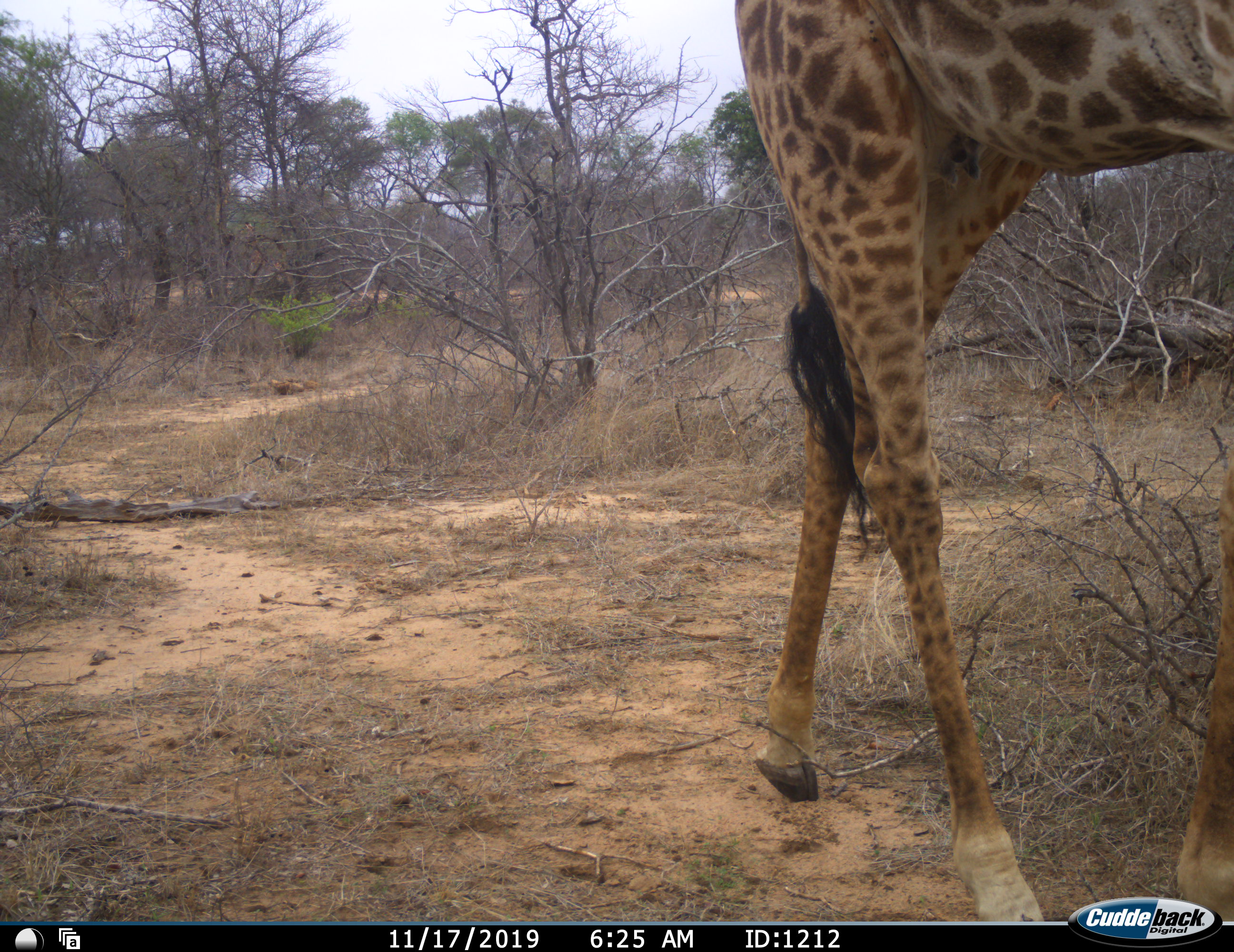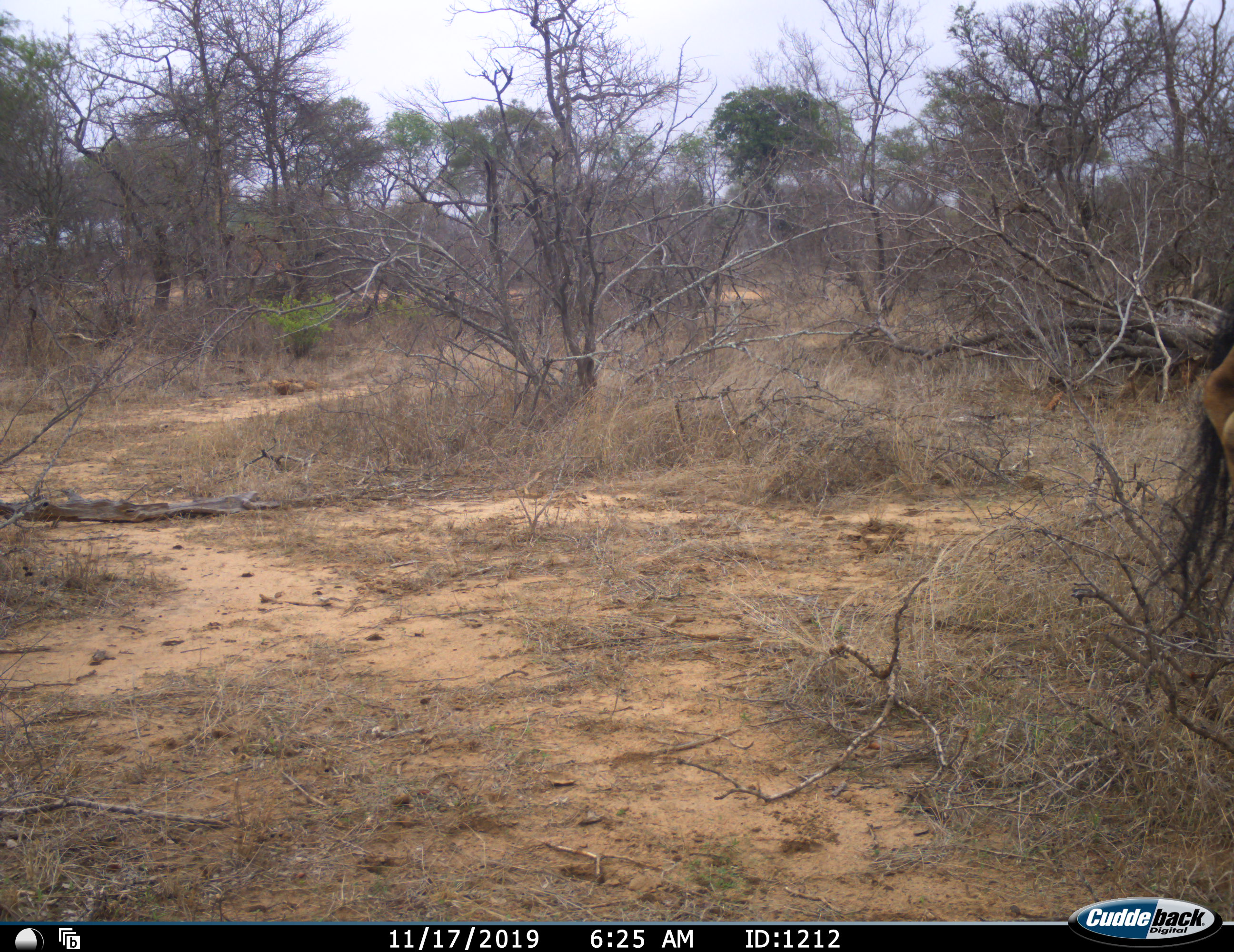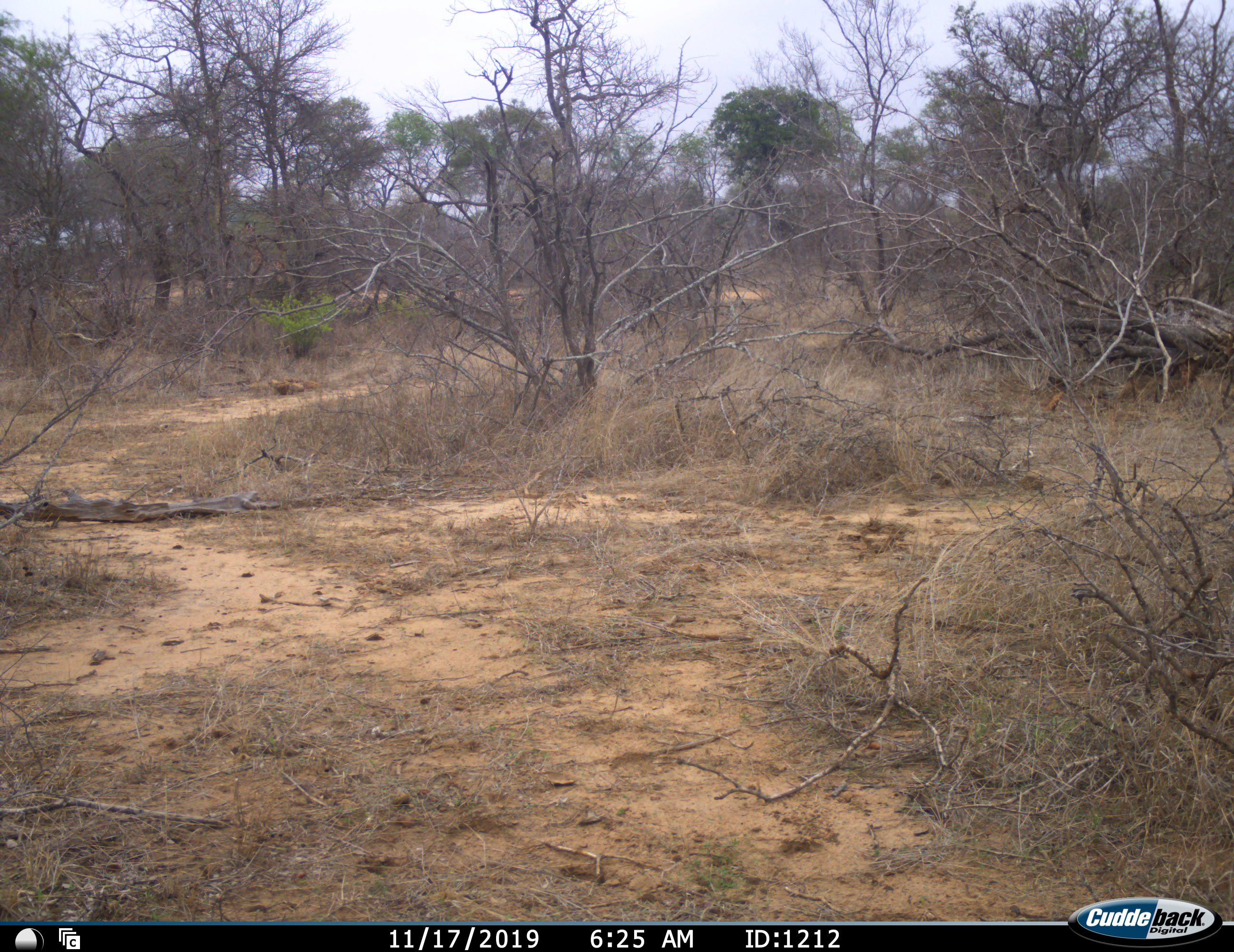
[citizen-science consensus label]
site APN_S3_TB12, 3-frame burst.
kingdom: Animalia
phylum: Chordata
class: Mammalia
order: Artiodactyla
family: Giraffidae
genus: Giraffa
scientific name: Giraffa camelopardalis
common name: giraffe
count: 1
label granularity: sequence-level